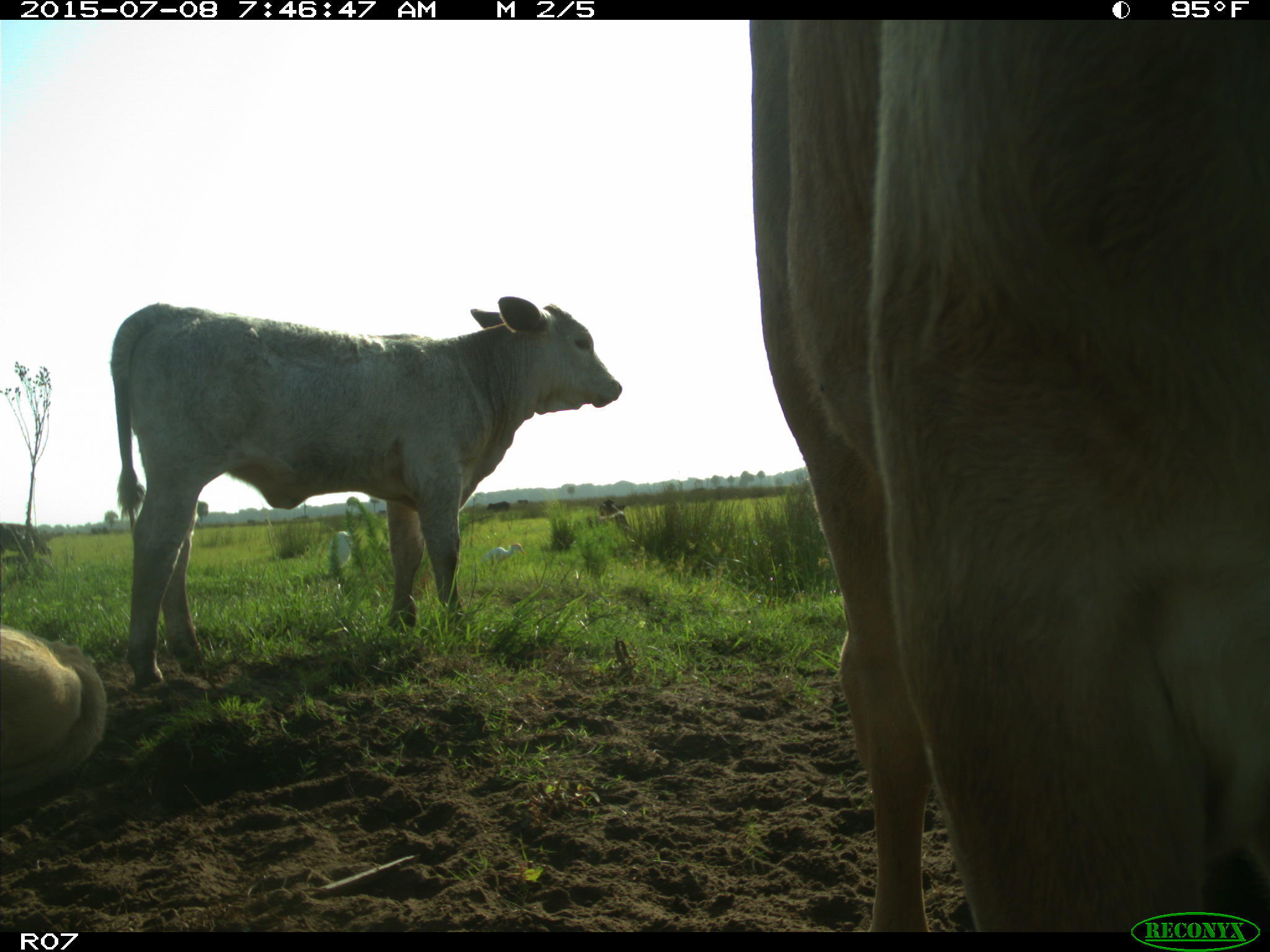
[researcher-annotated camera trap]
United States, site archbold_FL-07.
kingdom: Animalia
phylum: Chordata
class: Mammalia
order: Artiodactyla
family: Bovidae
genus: Bos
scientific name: Bos taurus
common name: domestic cow